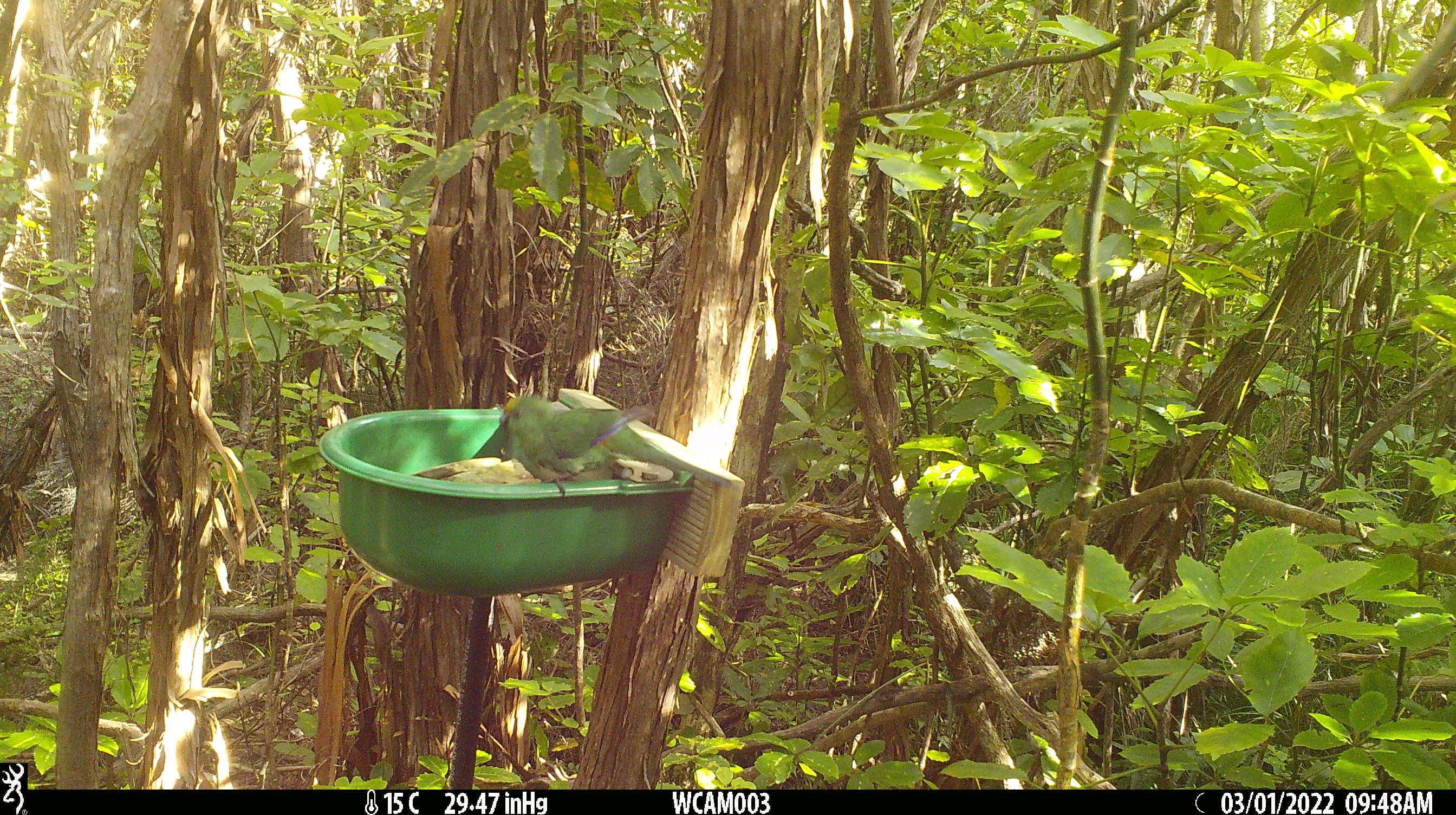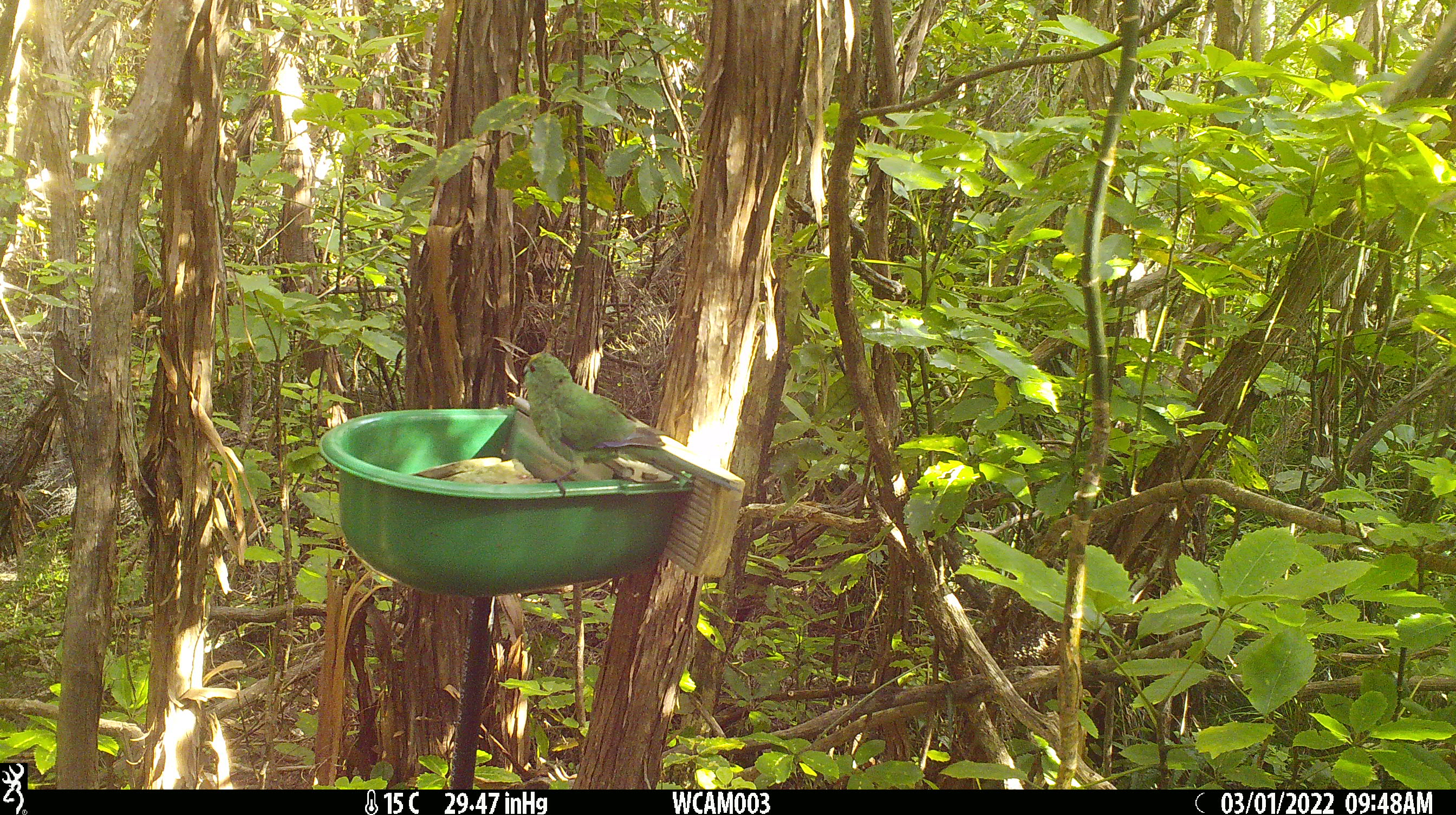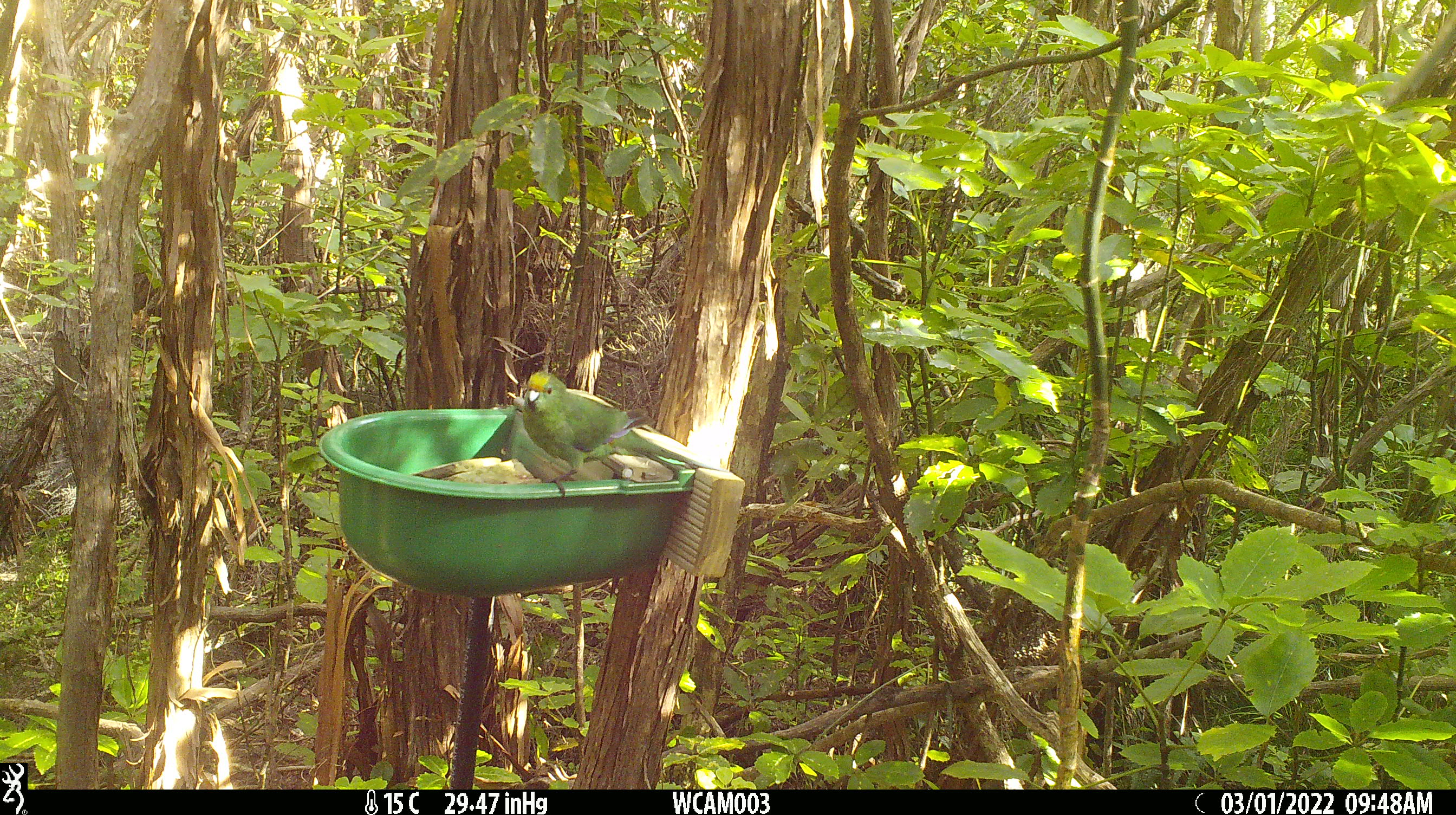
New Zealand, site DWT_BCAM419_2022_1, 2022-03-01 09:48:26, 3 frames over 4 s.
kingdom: Animalia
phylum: Chordata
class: Aves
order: Psittaciformes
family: Psittaculidae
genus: Cyanoramphus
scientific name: Cyanoramphus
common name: parakeet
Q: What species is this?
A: Parakeet (Cyanoramphus).